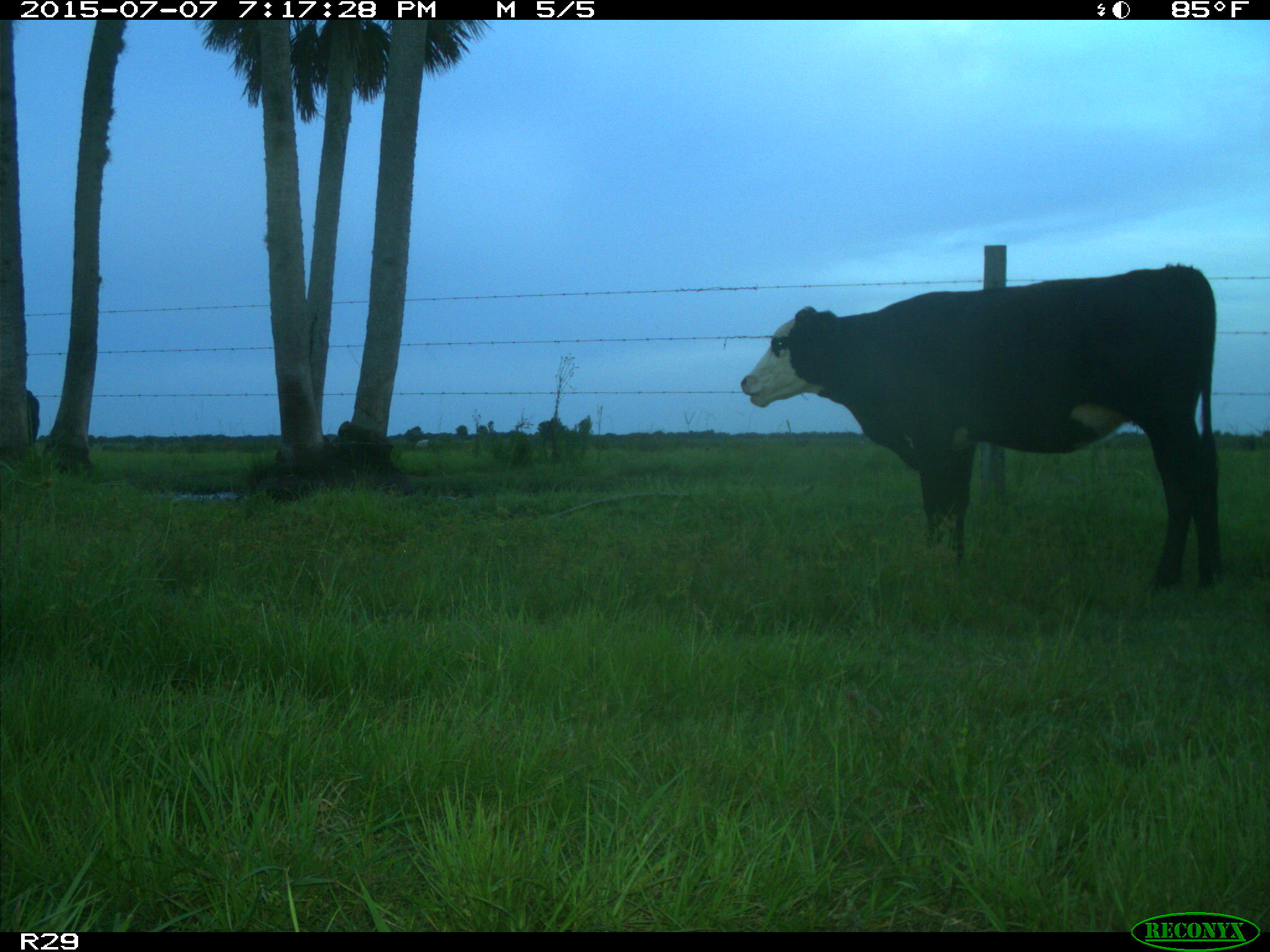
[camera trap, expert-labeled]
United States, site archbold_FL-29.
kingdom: Animalia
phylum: Chordata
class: Mammalia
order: Artiodactyla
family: Bovidae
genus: Bos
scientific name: Bos taurus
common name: domestic cow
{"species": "Bos taurus (domestic cow)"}